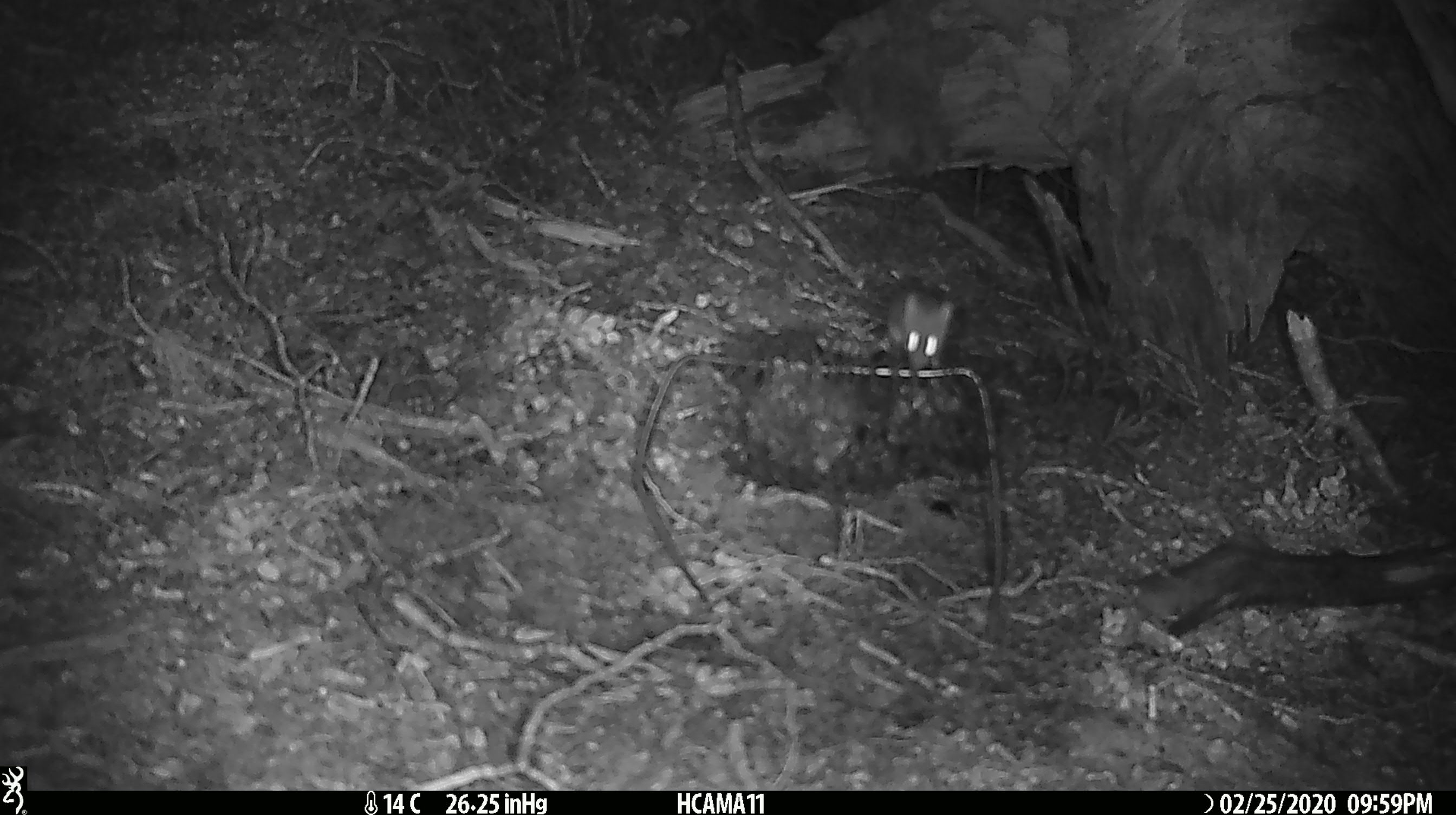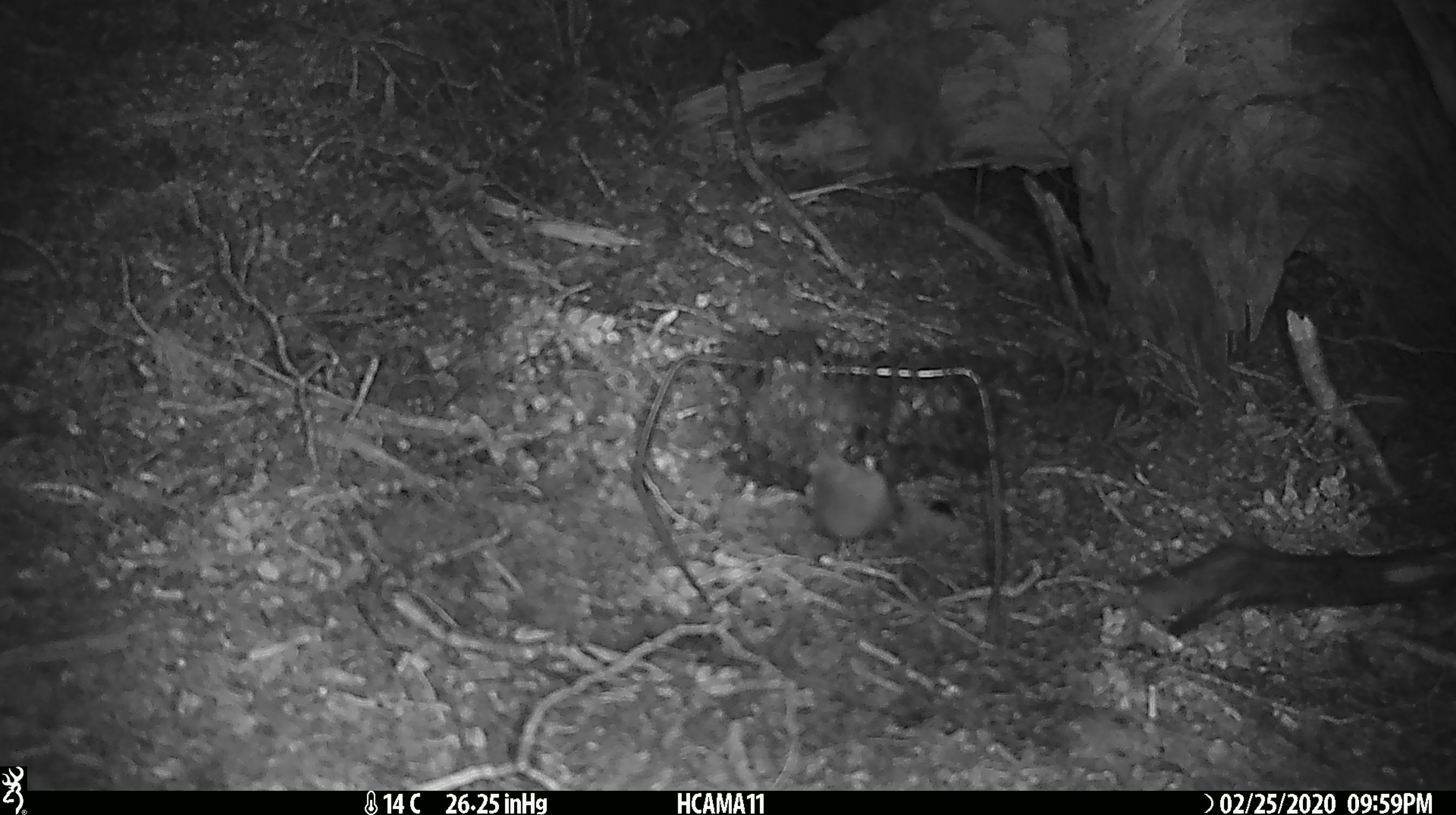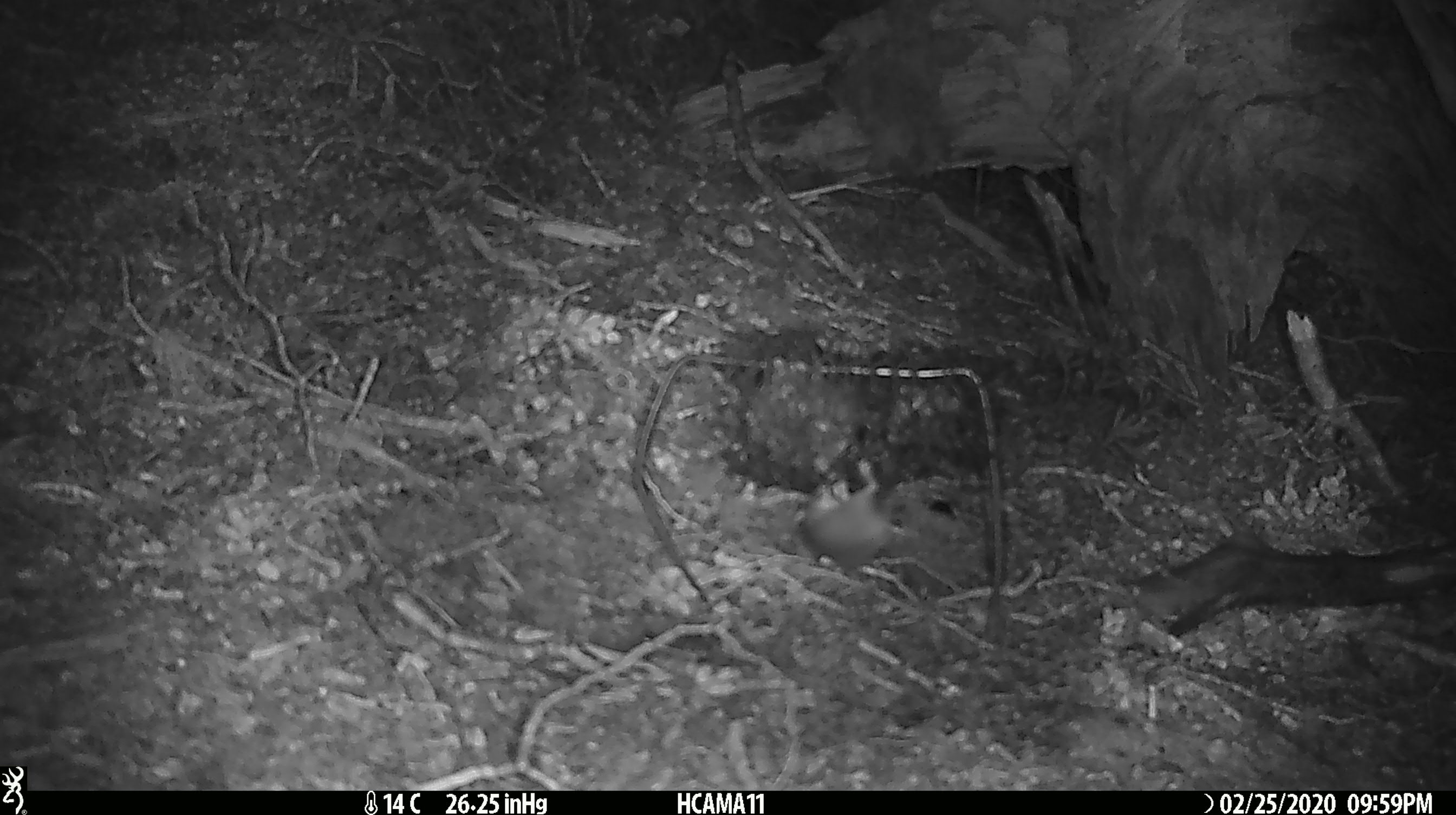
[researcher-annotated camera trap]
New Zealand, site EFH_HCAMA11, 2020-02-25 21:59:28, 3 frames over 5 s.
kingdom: Animalia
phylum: Chordata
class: Mammalia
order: Rodentia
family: Muridae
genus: Mus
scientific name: Mus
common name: mouse